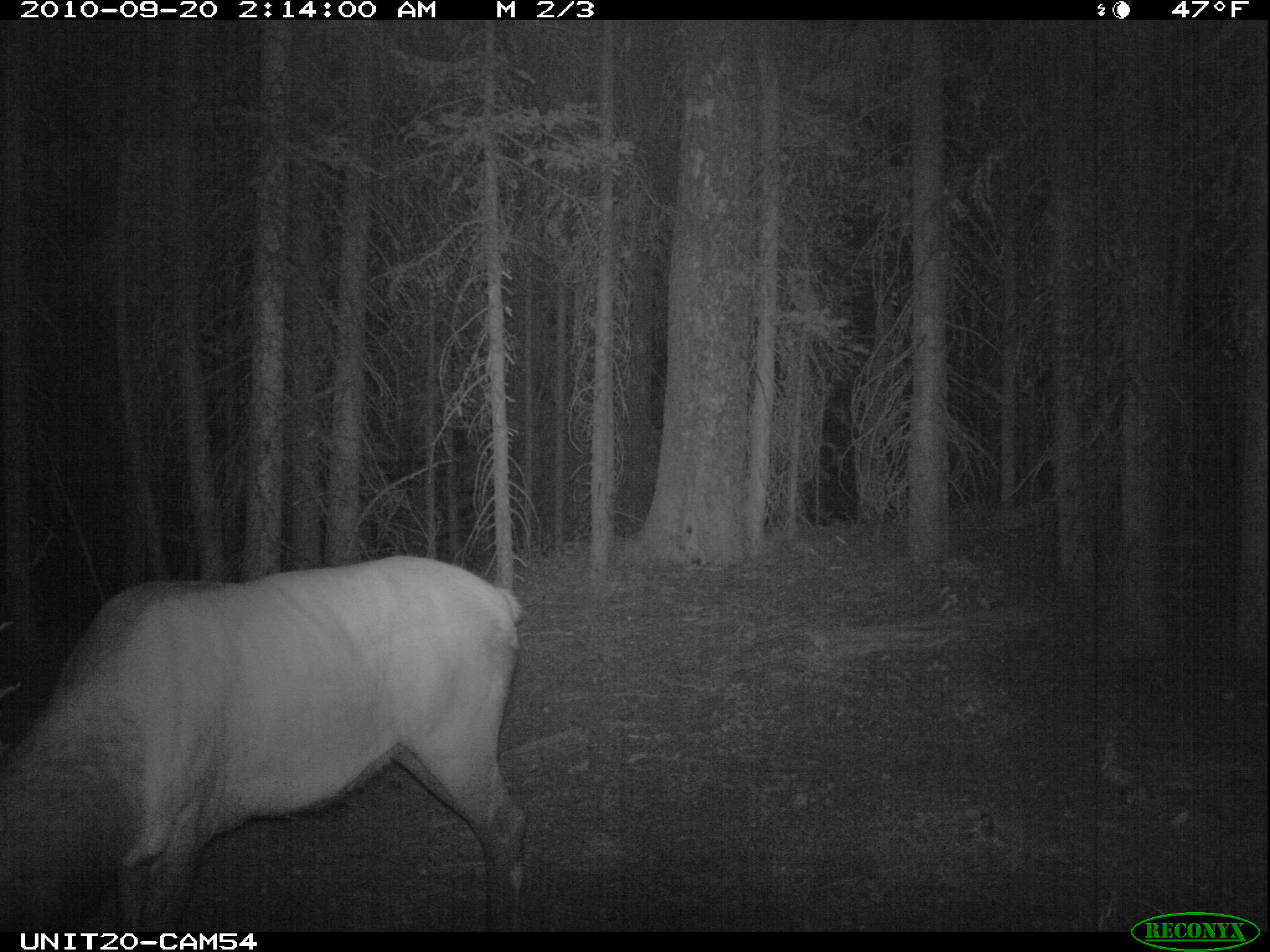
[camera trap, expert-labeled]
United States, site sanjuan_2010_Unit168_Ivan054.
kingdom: Animalia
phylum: Chordata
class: Mammalia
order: Artiodactyla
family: Cervidae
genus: Cervus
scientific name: Cervus elaphus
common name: red deer